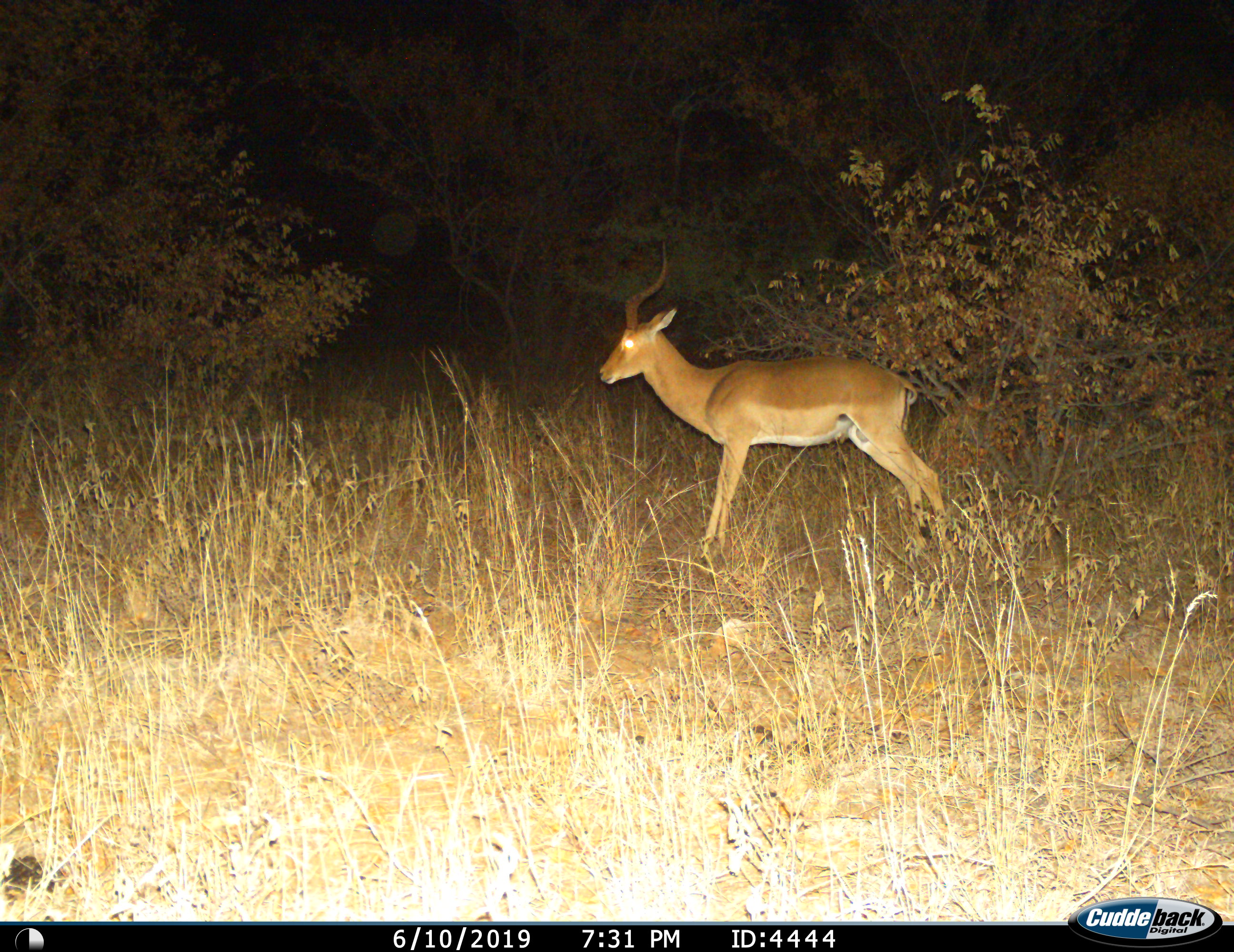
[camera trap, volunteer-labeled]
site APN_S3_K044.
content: unidentified animal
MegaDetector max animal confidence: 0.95